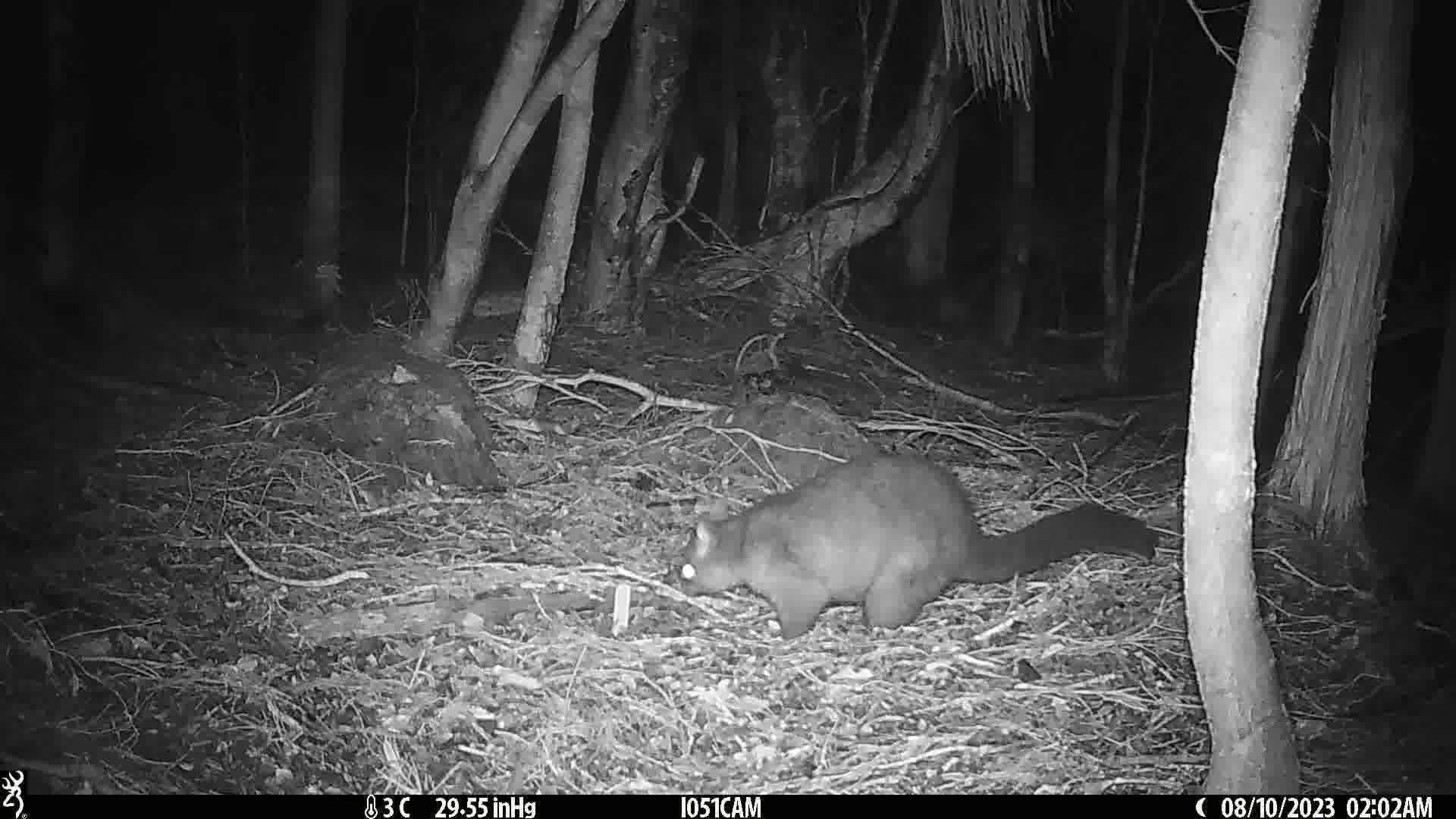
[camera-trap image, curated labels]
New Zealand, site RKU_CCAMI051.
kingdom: Animalia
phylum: Chordata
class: Mammalia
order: Diprotodontia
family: Phalangeridae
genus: Trichosurus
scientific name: Trichosurus vulpecula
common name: common brushtail possum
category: possum